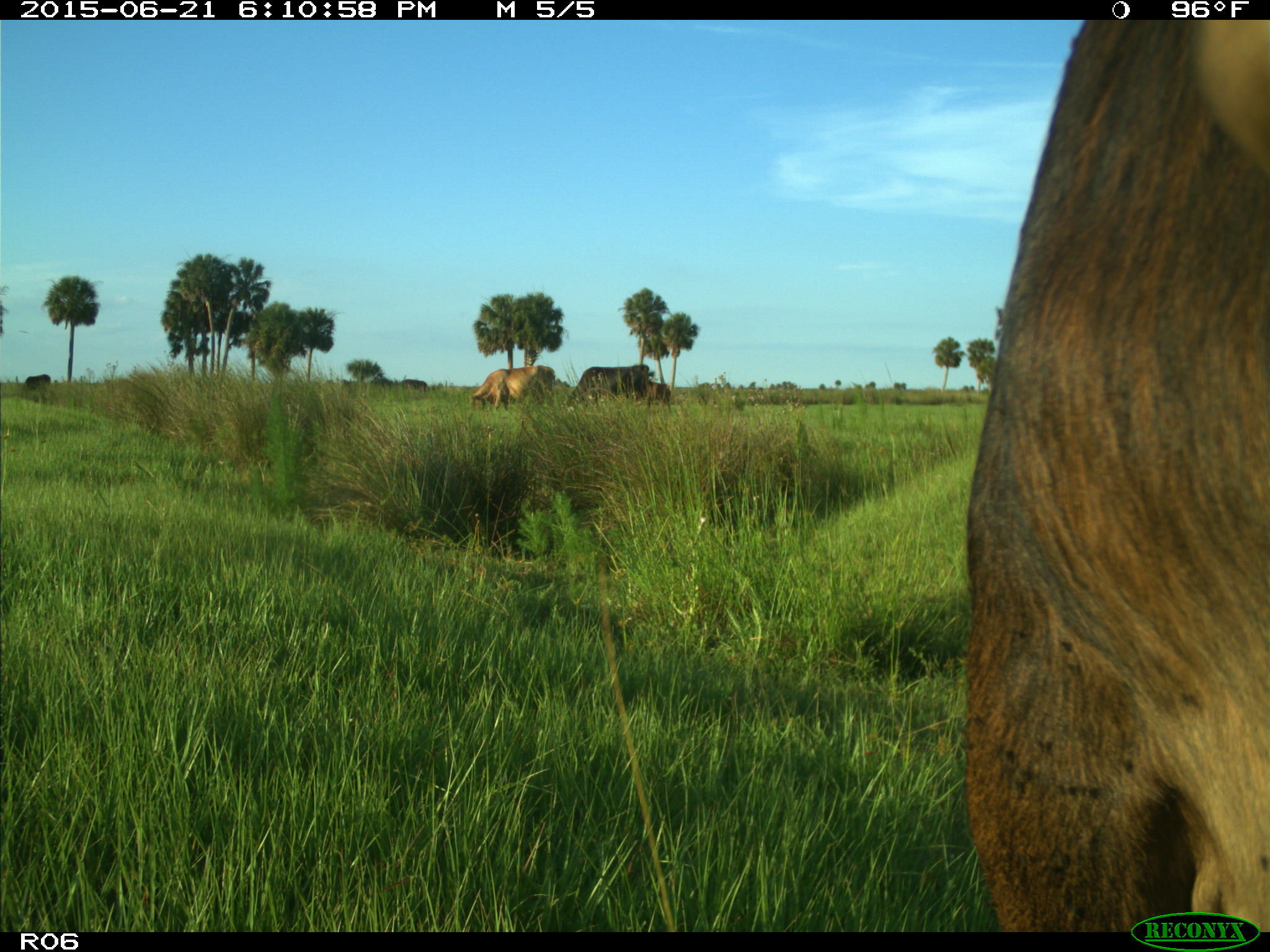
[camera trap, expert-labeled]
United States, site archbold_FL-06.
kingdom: Animalia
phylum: Chordata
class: Mammalia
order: Artiodactyla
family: Bovidae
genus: Bos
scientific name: Bos taurus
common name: domestic cow